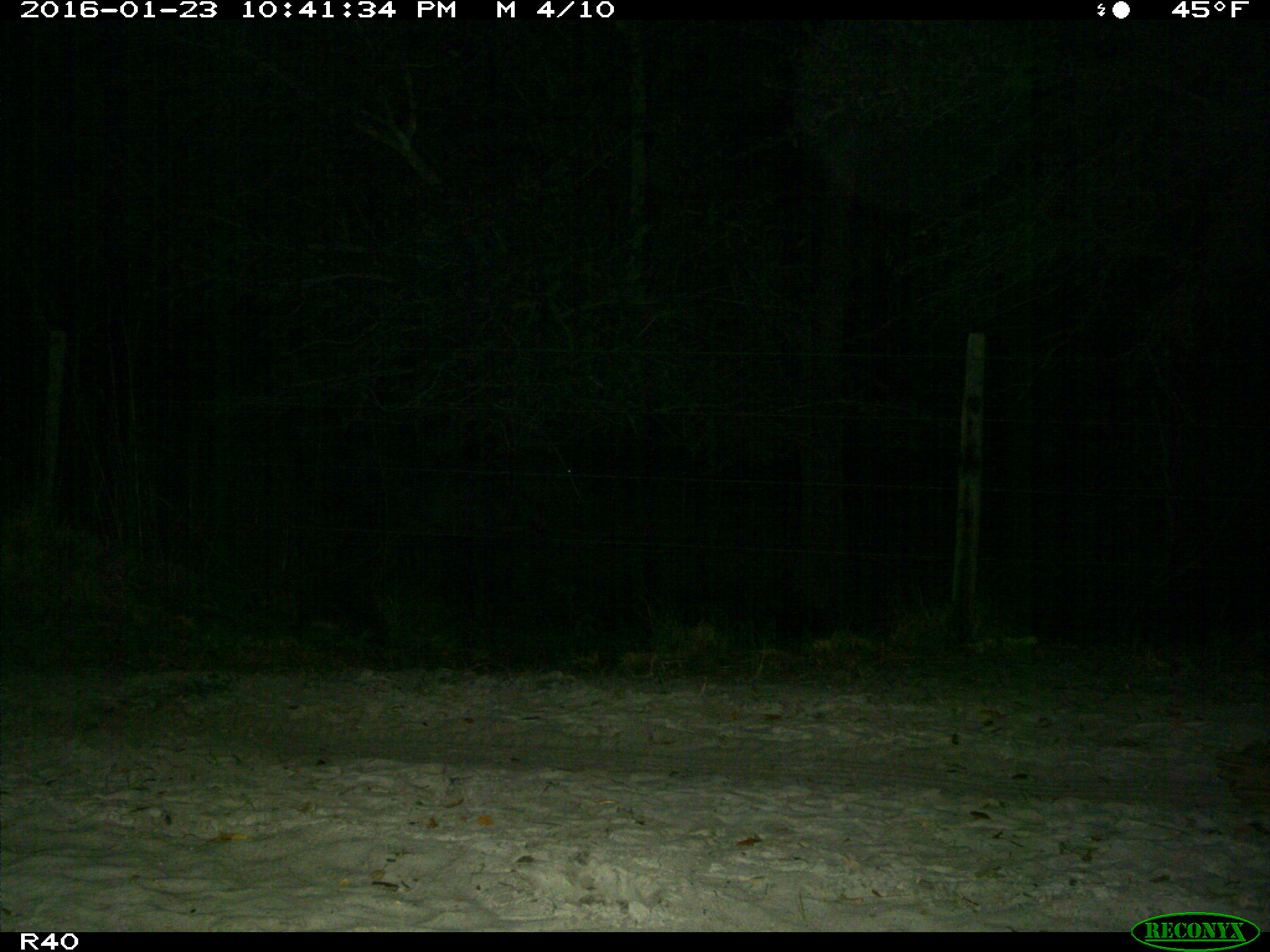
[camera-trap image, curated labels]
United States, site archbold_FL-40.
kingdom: Animalia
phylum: Chordata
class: Mammalia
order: Artiodactyla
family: Bovidae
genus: Bos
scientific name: Bos taurus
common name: domestic cow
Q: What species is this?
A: Bos taurus (domestic cow).